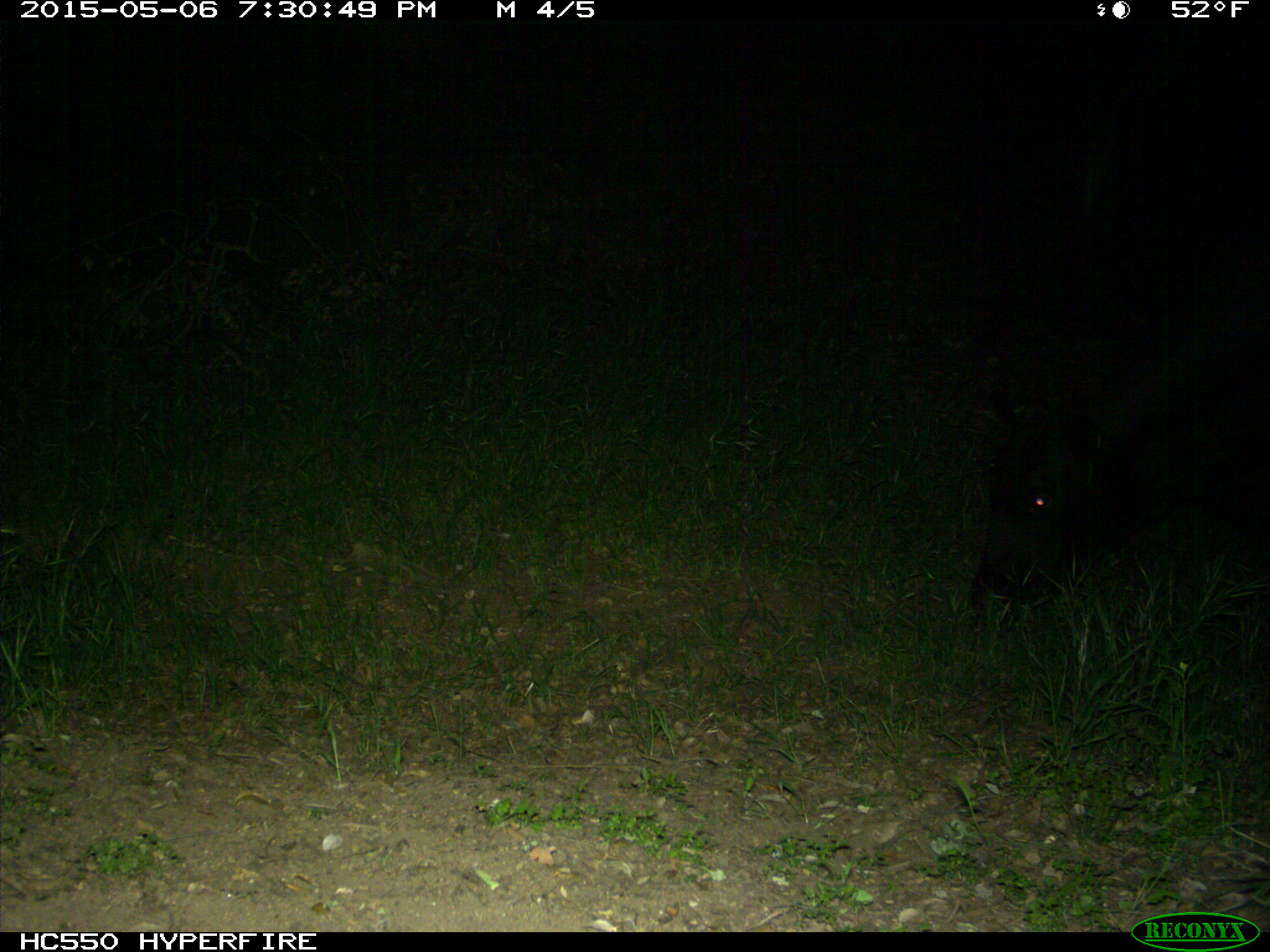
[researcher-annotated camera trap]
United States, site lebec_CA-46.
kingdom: Animalia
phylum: Chordata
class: Mammalia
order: Artiodactyla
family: Bovidae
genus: Bos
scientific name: Bos taurus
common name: domestic cow